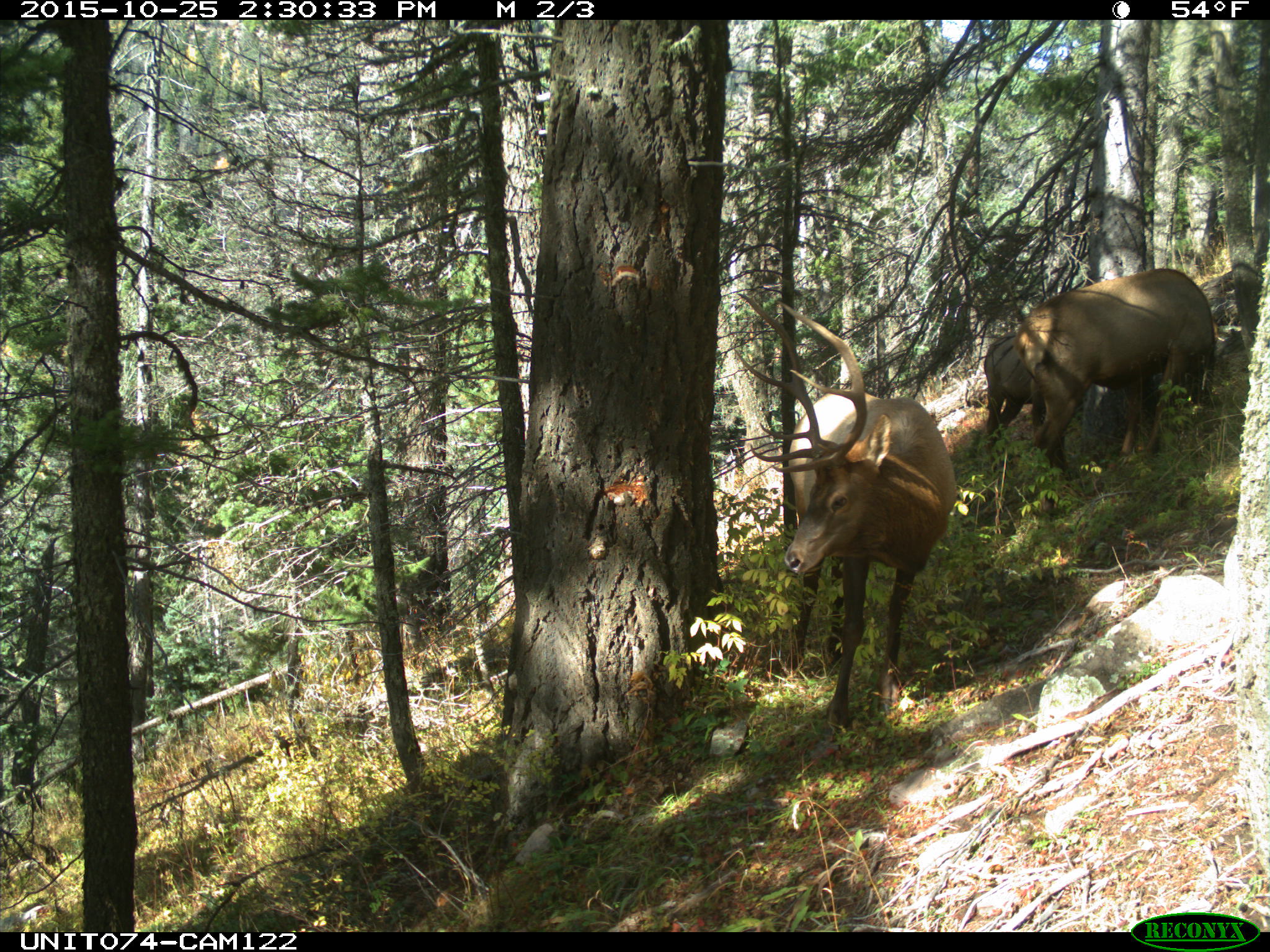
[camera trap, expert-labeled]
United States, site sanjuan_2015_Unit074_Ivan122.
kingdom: Animalia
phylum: Chordata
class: Mammalia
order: Artiodactyla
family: Cervidae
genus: Cervus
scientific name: Cervus elaphus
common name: red deer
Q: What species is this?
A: Cervus elaphus (red deer).